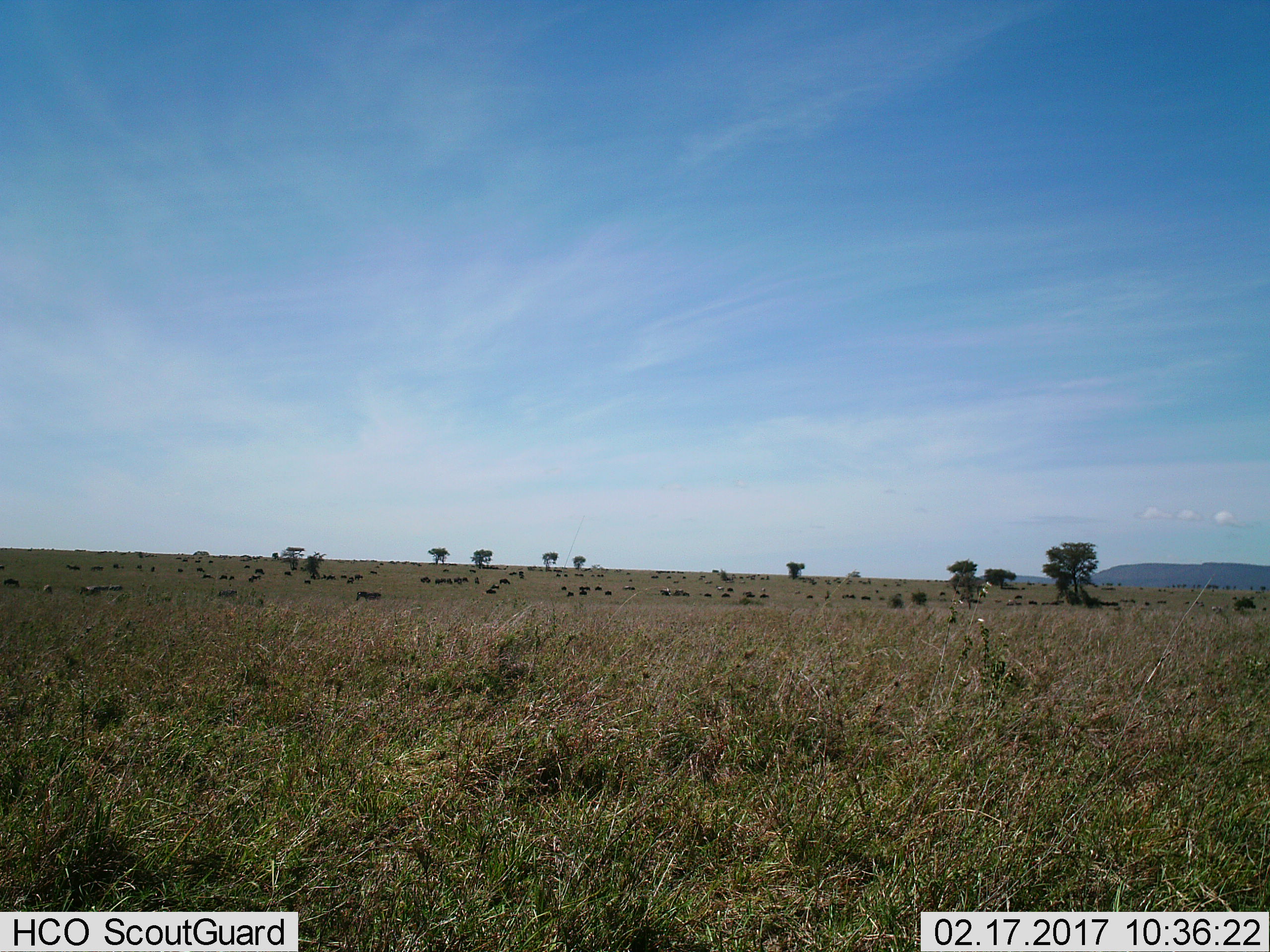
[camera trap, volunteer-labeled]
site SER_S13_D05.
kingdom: Animalia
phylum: Chordata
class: Mammalia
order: Artiodactyla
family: Bovidae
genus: Connochaetes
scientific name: Connochaetes taurinus taurinus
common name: blue wildebeest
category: wildebeestblue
Wildebeestblue (blue wildebeest) (Connochaetes taurinus taurinus), count 11-50. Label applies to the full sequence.